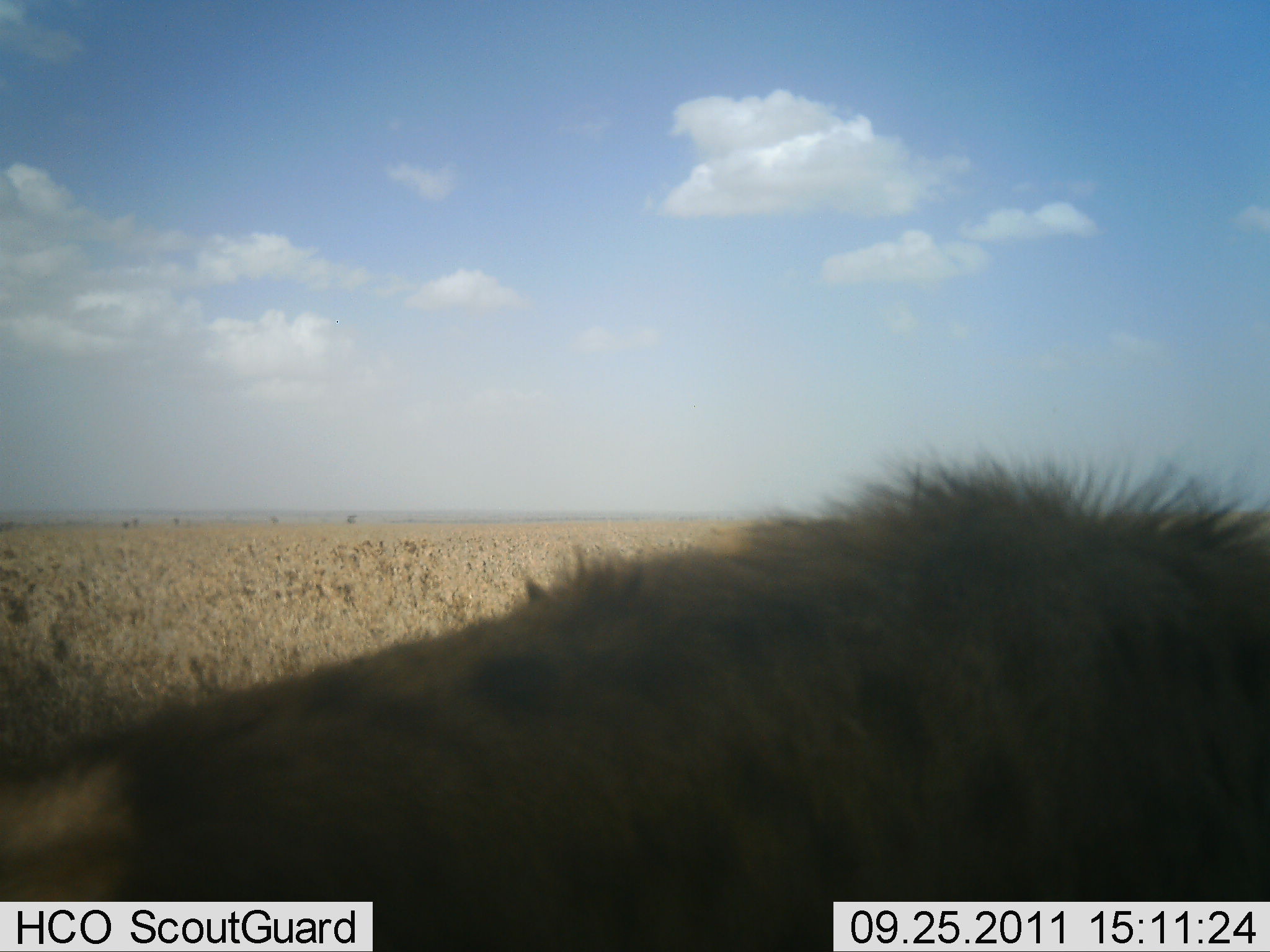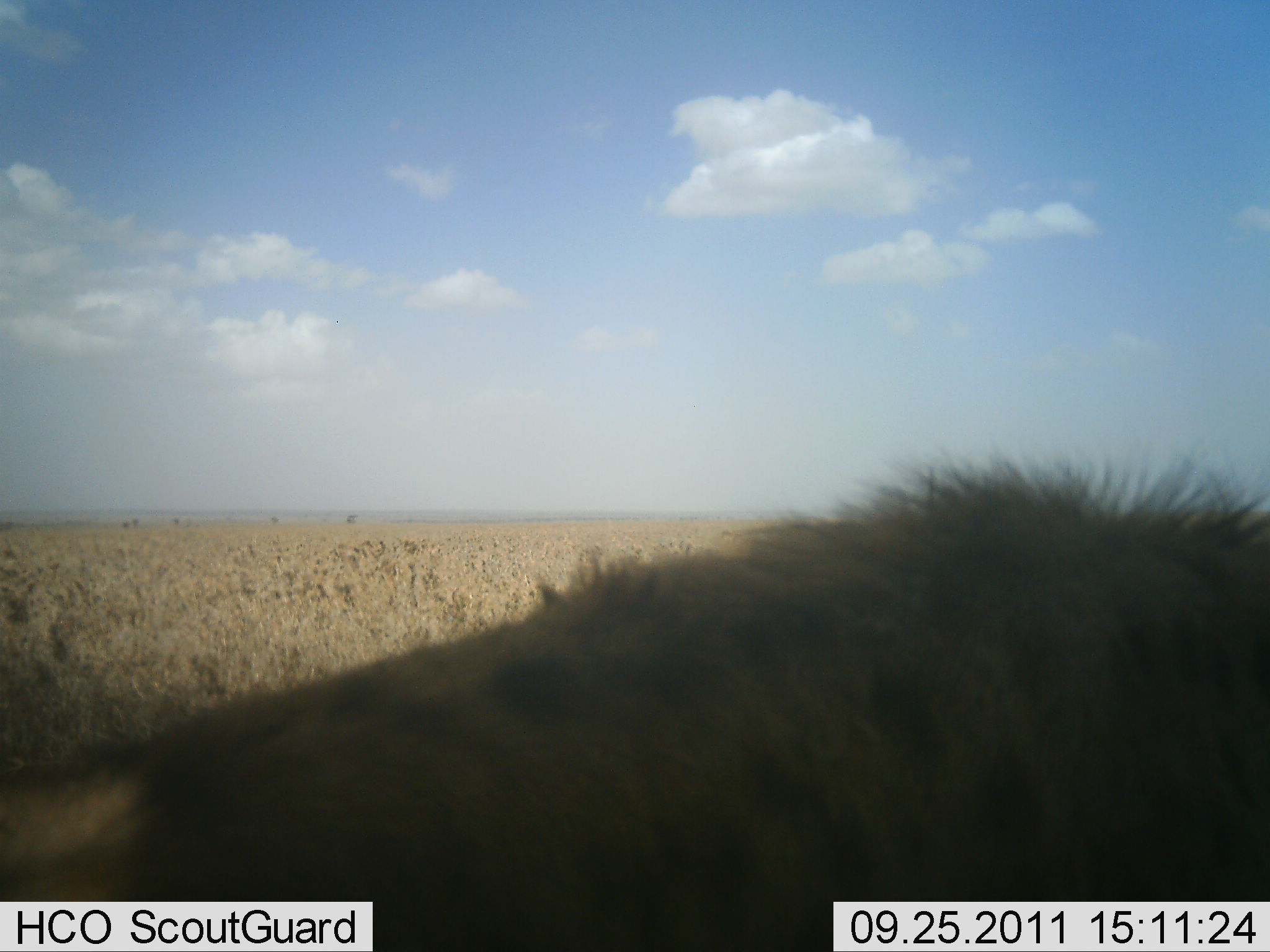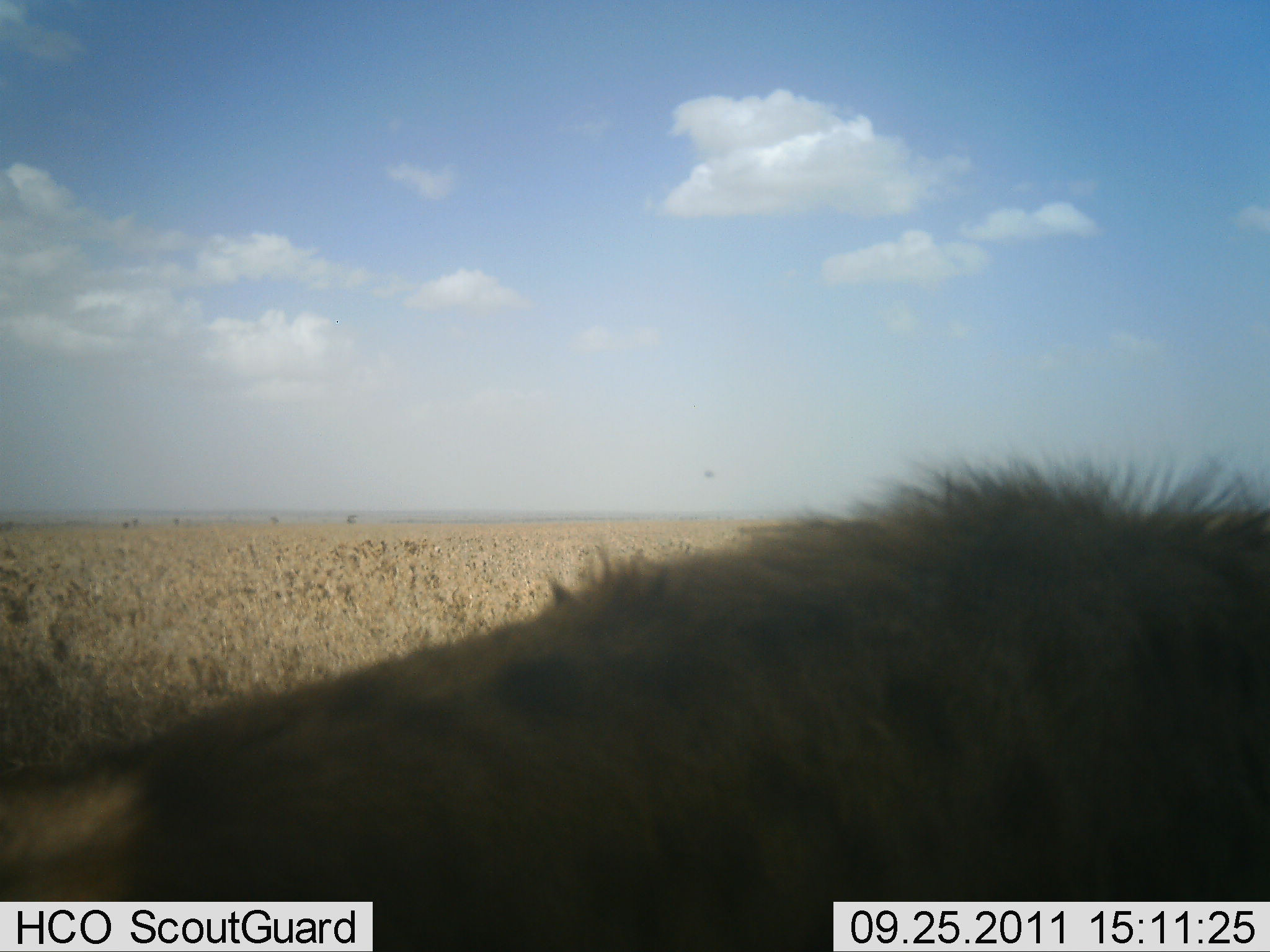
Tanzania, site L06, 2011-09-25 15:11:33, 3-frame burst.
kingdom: Animalia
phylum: Chordata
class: Mammalia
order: Carnivora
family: Hyaenidae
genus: Crocuta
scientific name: Crocuta crocuta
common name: spotted hyena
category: hyenaspotted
Hyenaspotted (spotted hyena) (Crocuta crocuta), count 1. Behavior (volunteer vote fractions): standing 69%, resting 23%, moving 0%, interacting 8%. Young present (vote fraction): 0%. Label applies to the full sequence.